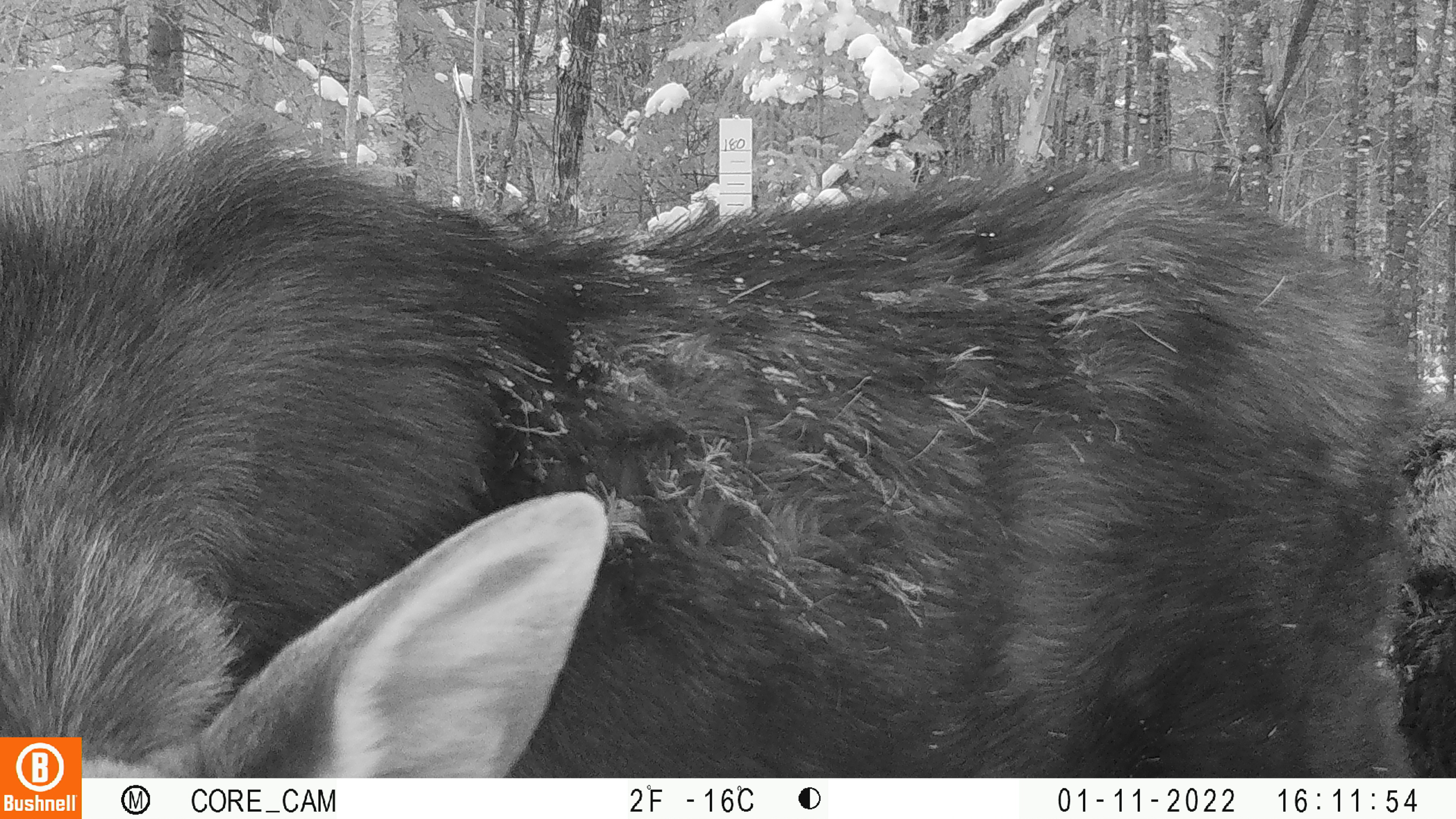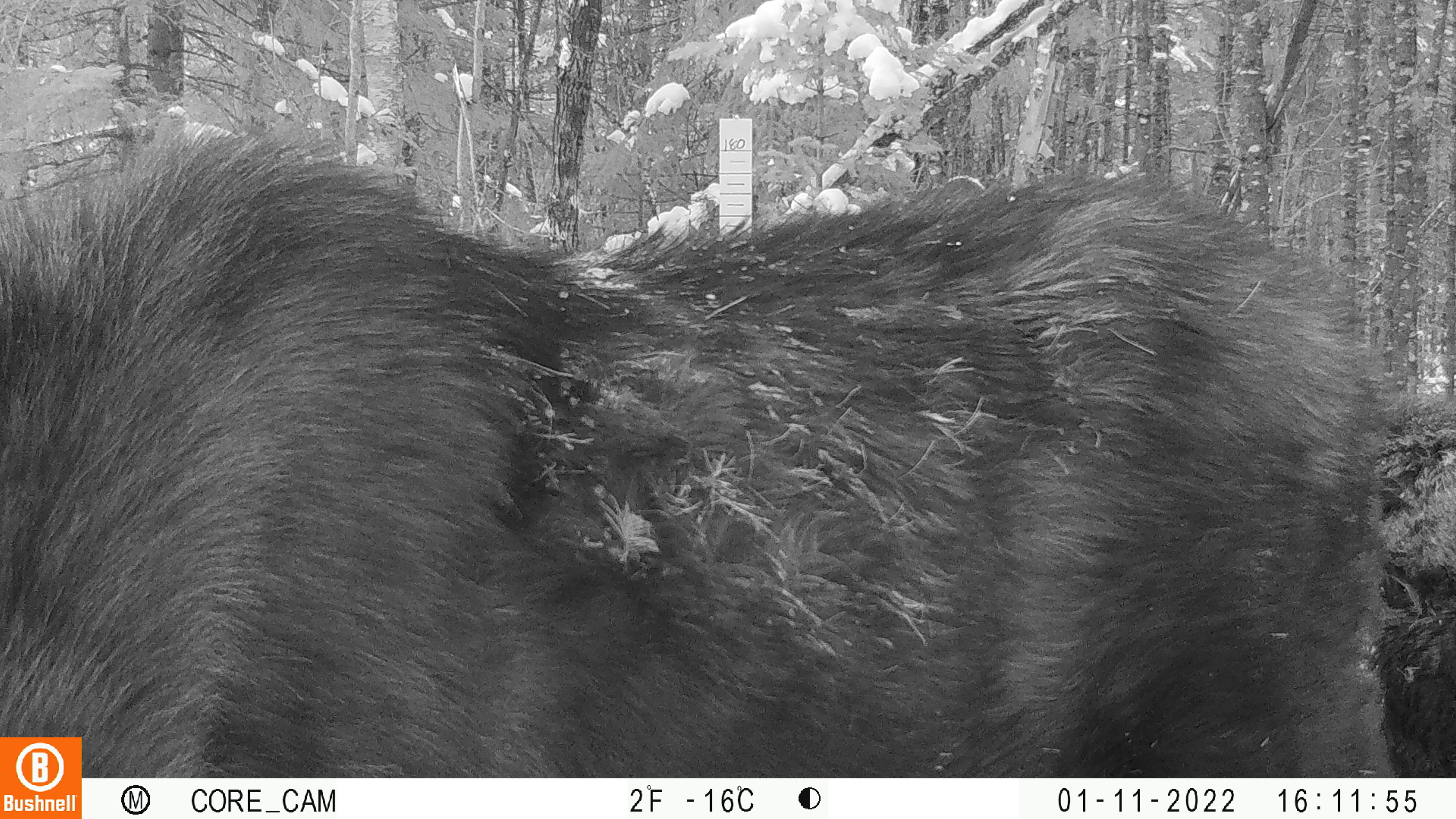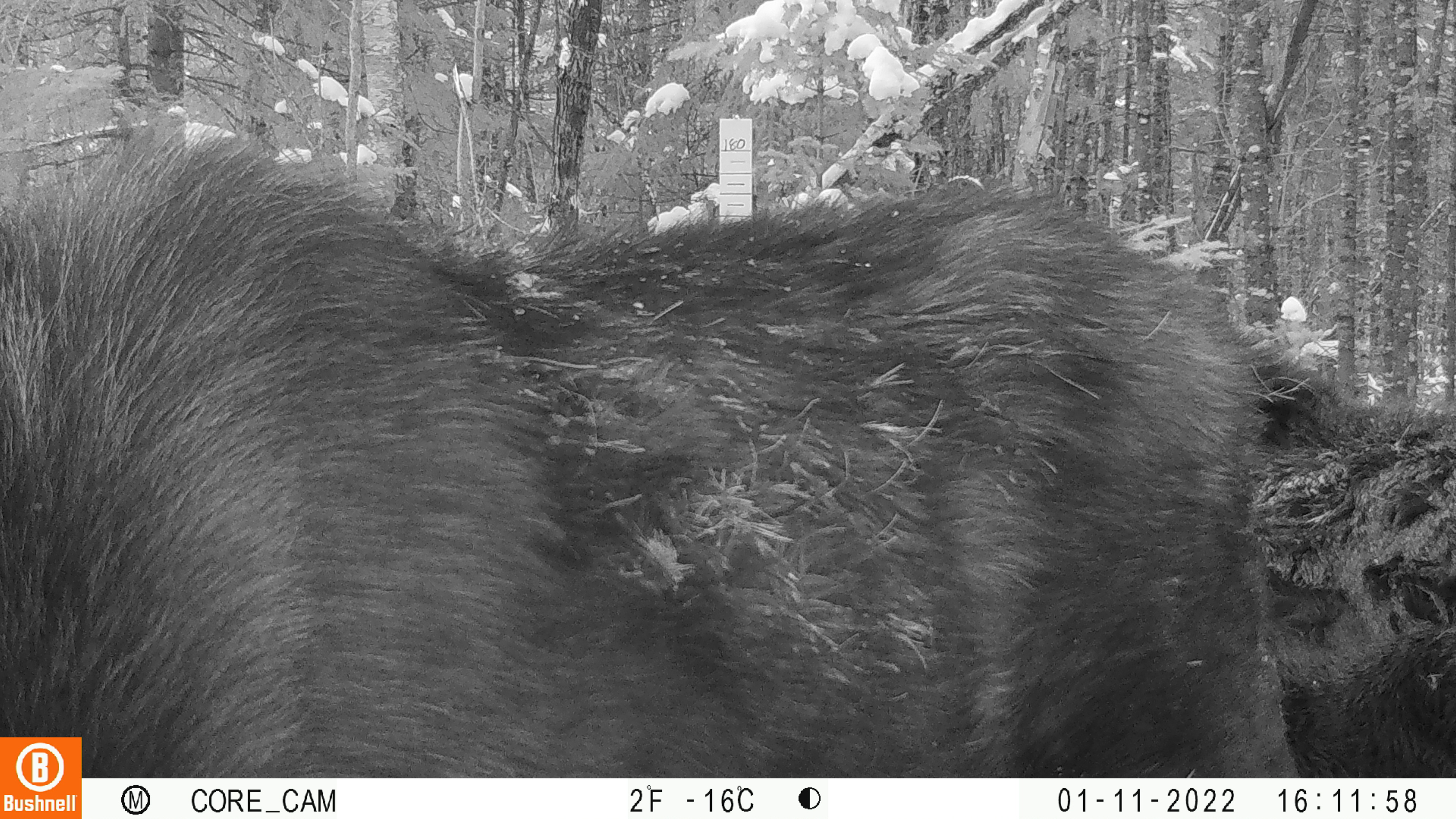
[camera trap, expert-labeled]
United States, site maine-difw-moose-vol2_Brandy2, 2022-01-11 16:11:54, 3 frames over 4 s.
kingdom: Animalia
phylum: Chordata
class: Mammalia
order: Artiodactyla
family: Cervidae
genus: Alces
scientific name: Alces alces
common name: moose